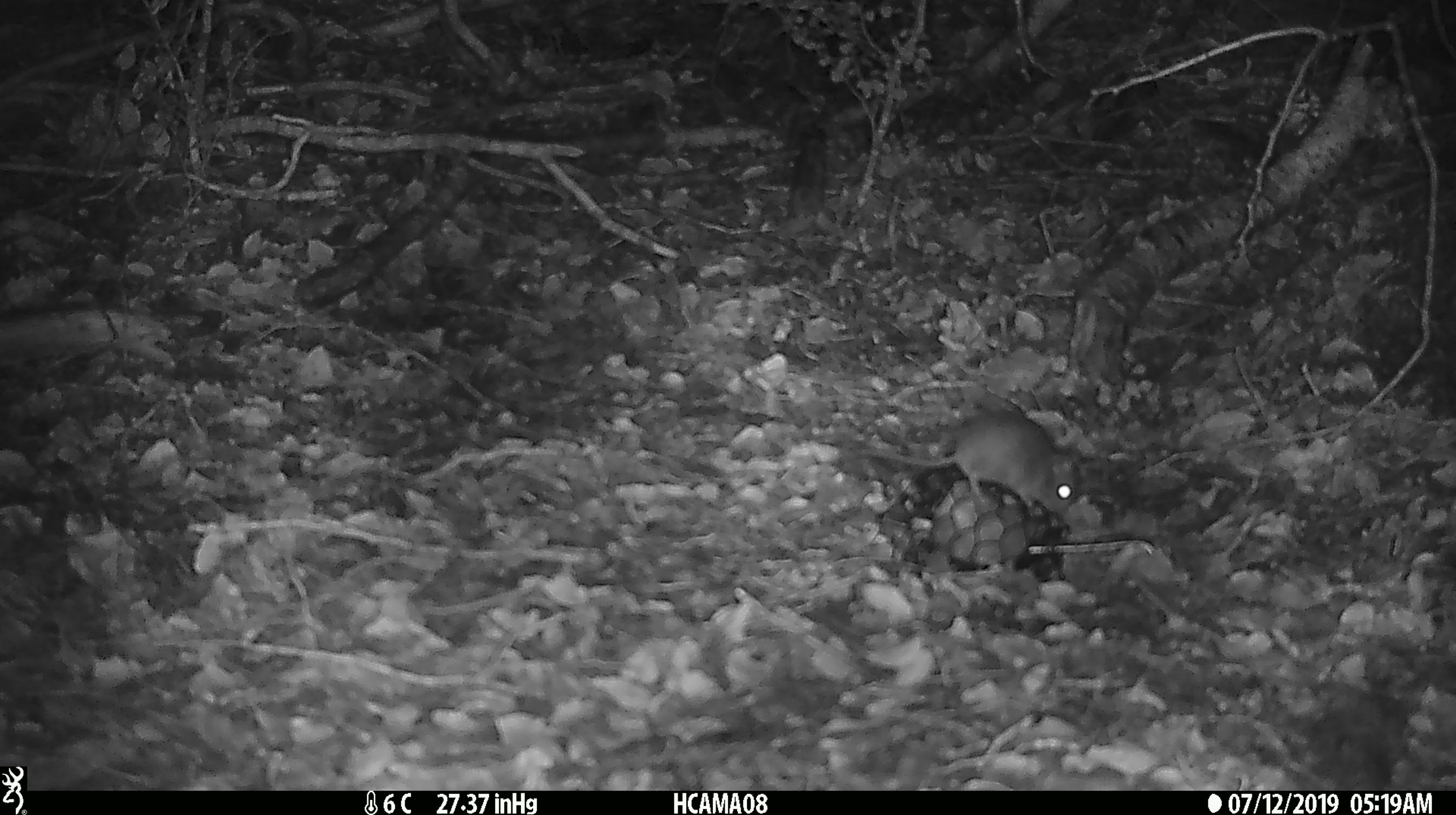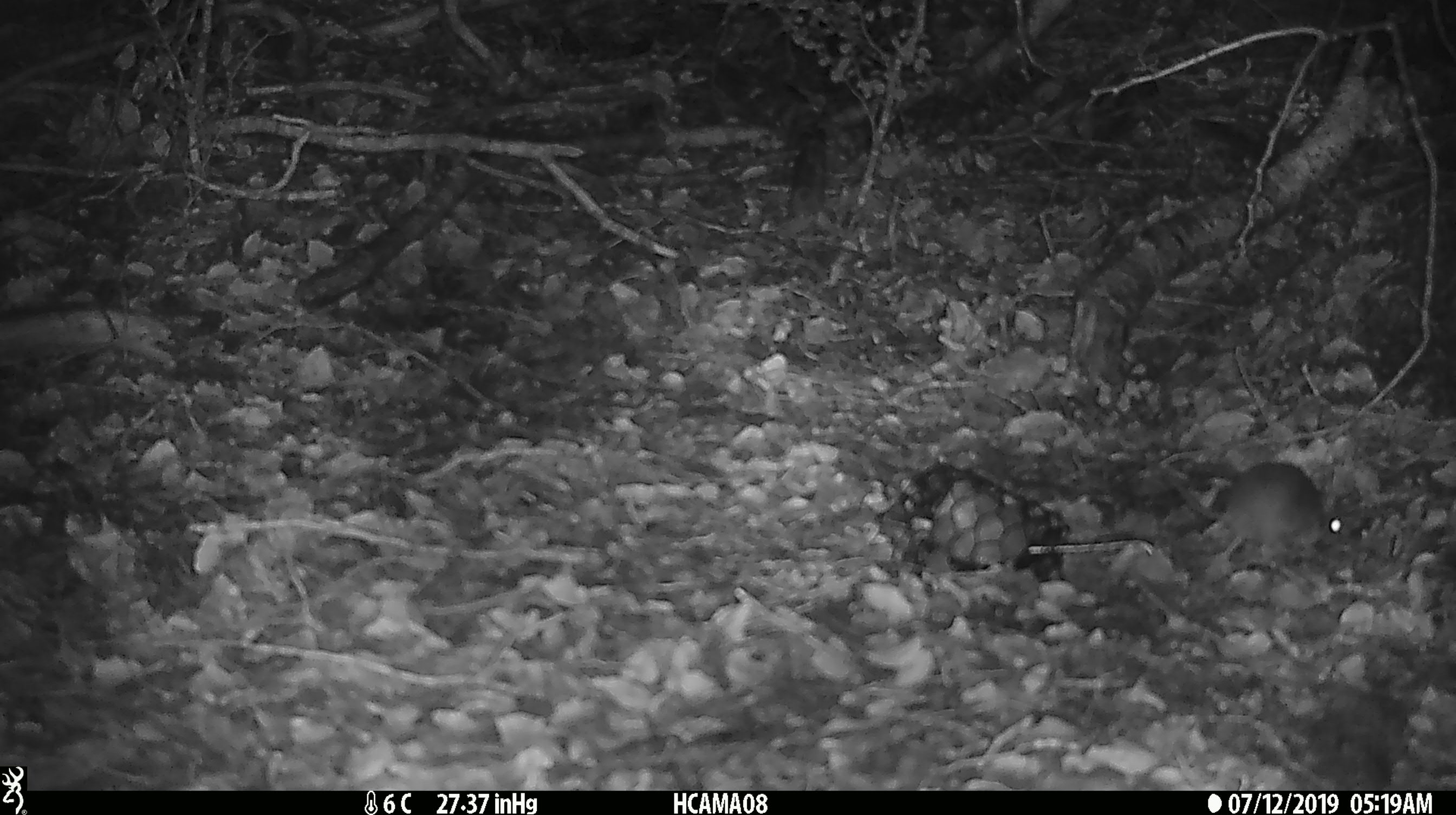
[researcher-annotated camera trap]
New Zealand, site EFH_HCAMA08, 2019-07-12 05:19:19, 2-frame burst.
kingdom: Animalia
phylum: Chordata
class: Mammalia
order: Rodentia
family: Muridae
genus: Mus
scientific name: Mus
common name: mouse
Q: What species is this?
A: Mouse (Mus).